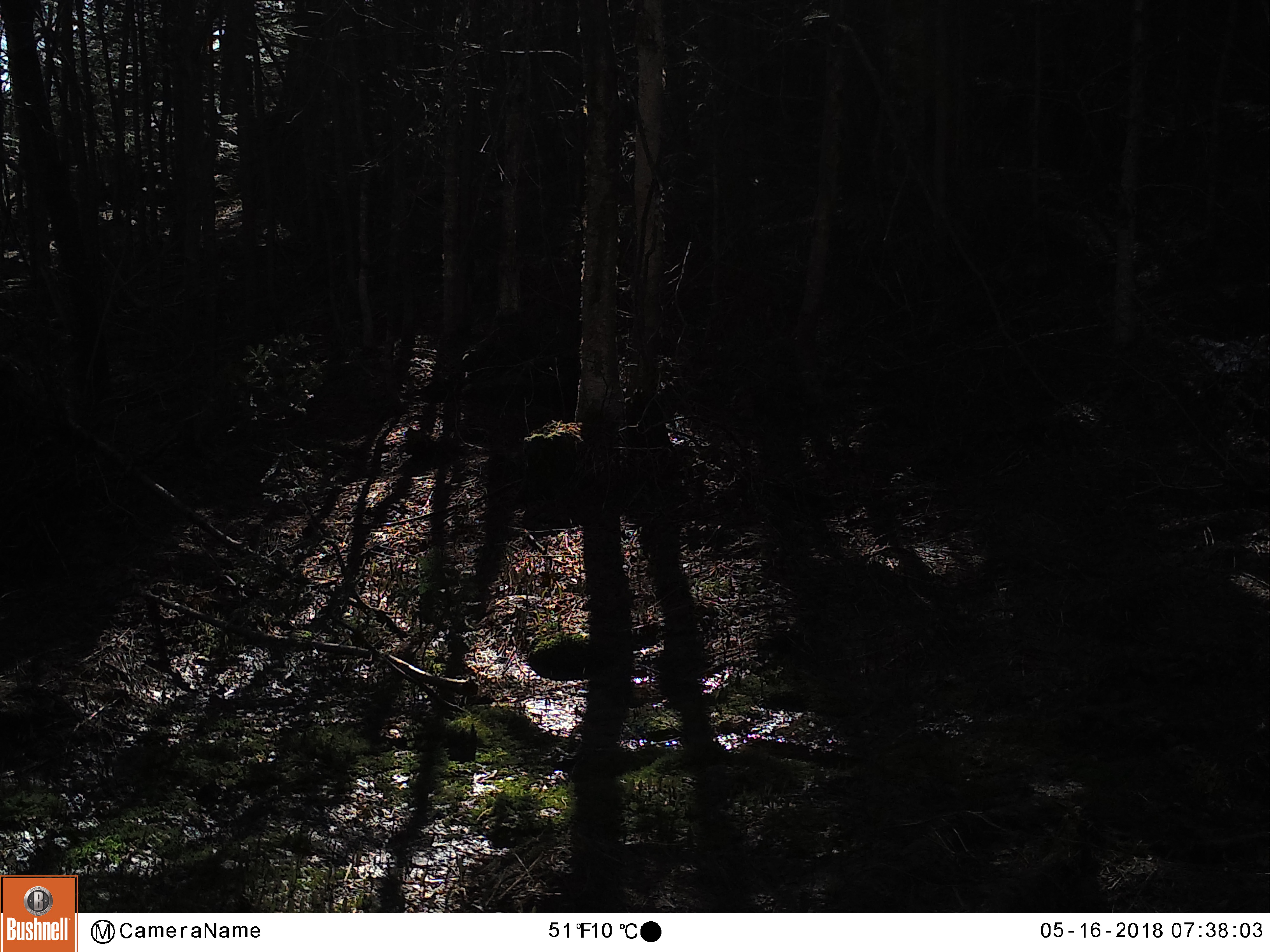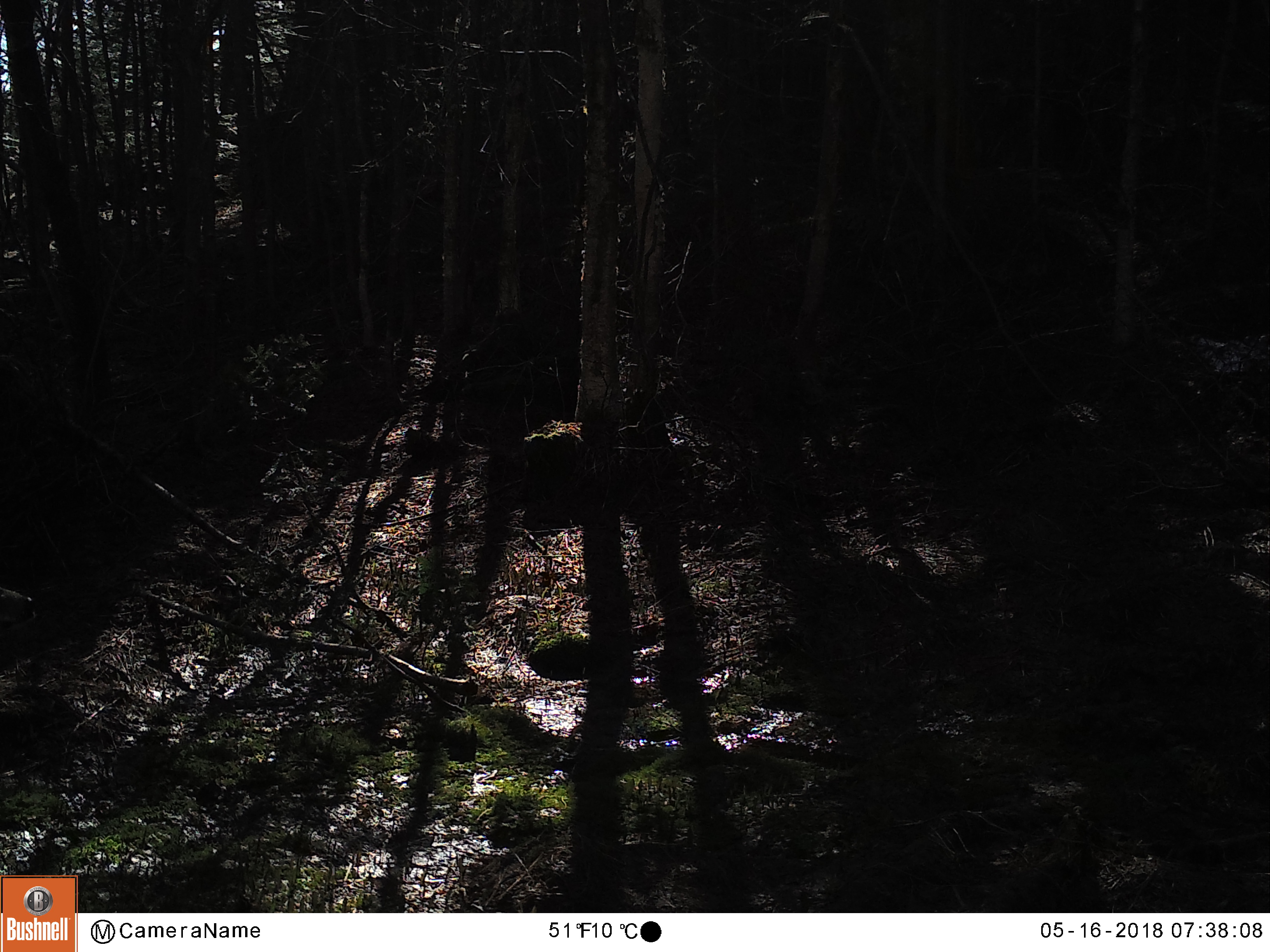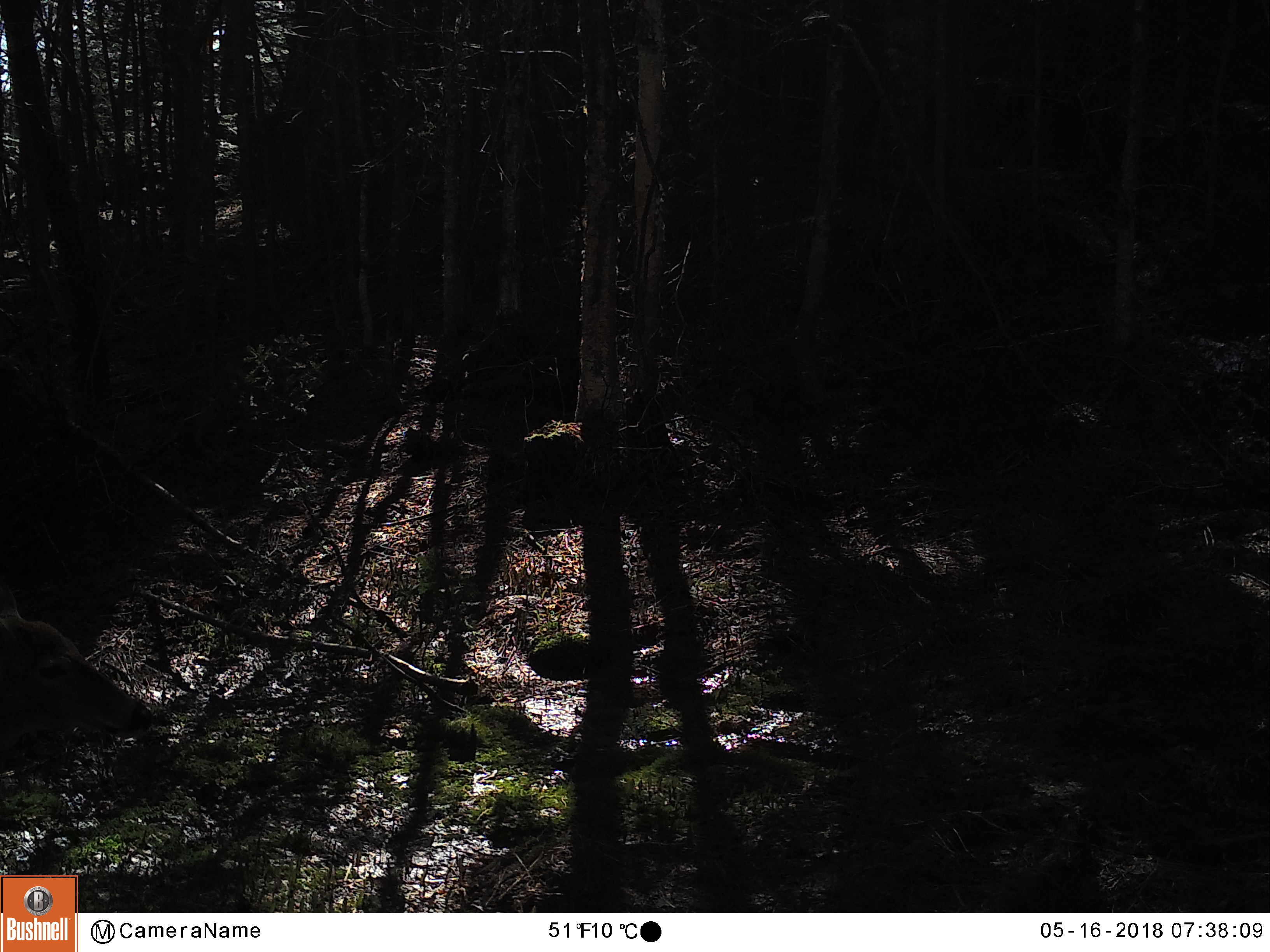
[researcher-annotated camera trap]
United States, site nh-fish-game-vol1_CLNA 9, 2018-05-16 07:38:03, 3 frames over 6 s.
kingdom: Animalia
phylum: Chordata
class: Mammalia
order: Artiodactyla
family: Cervidae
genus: Odocoileus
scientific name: Odocoileus virginianus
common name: white-tailed deer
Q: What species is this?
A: White-tailed deer (Odocoileus virginianus).